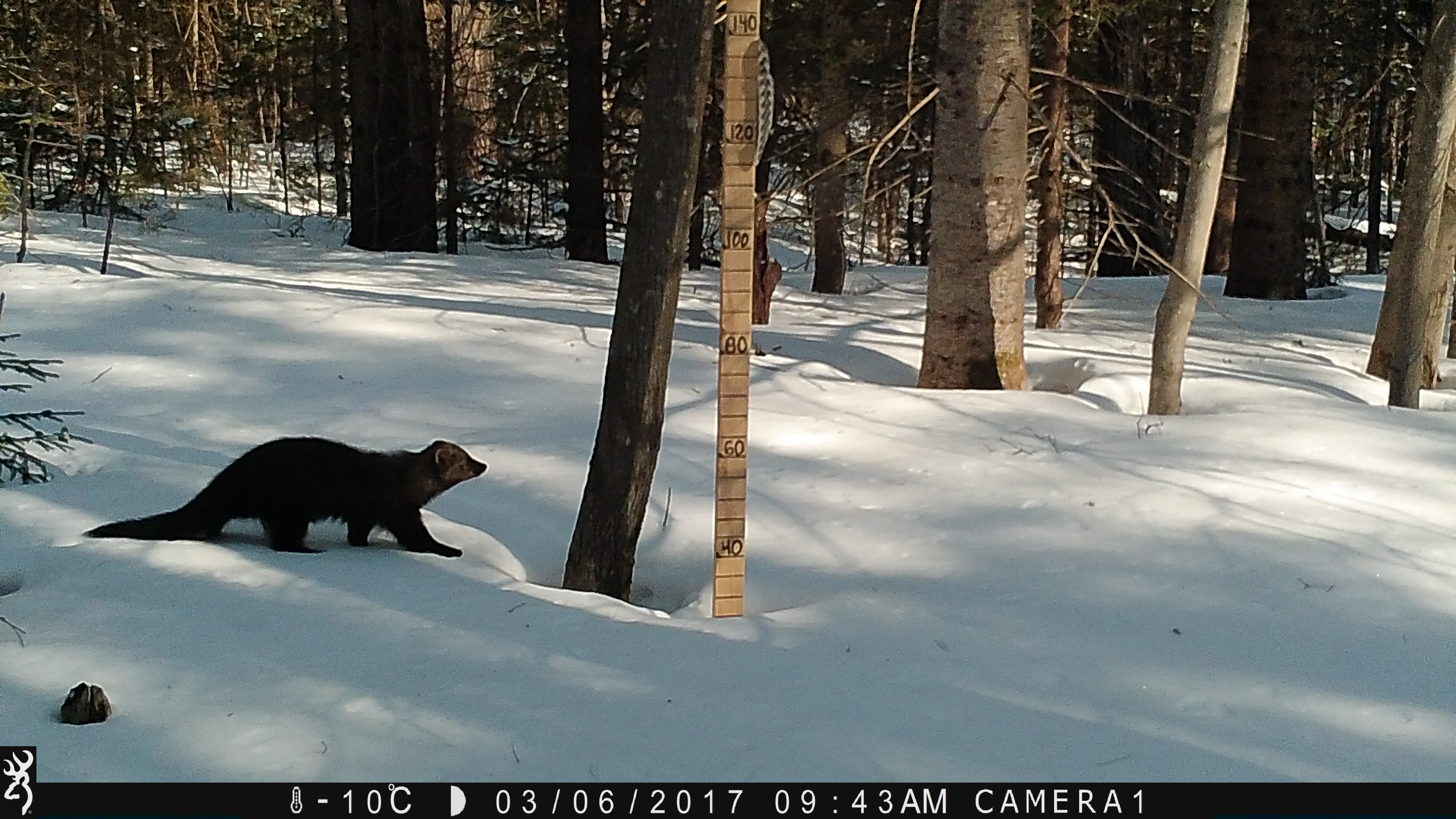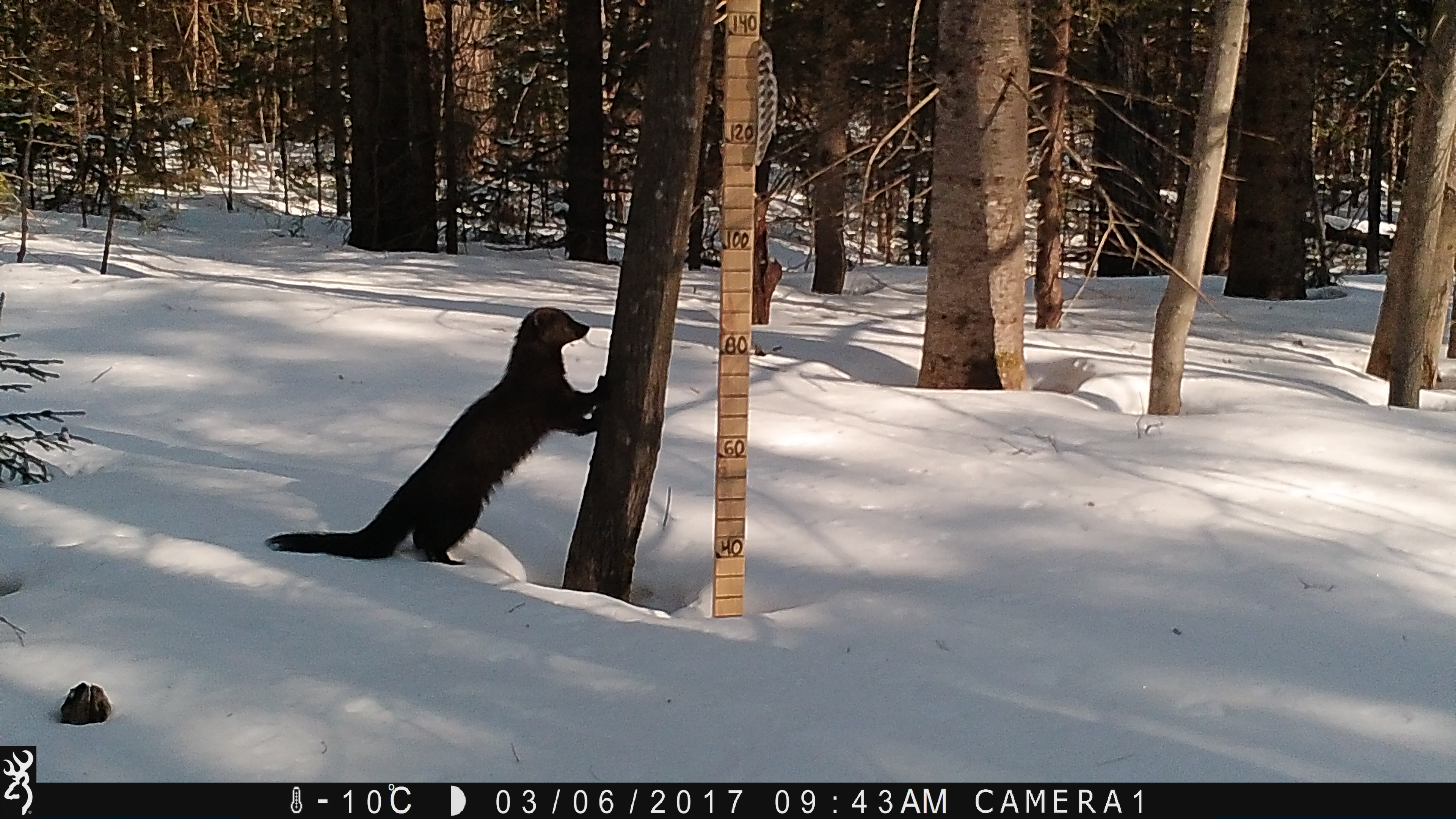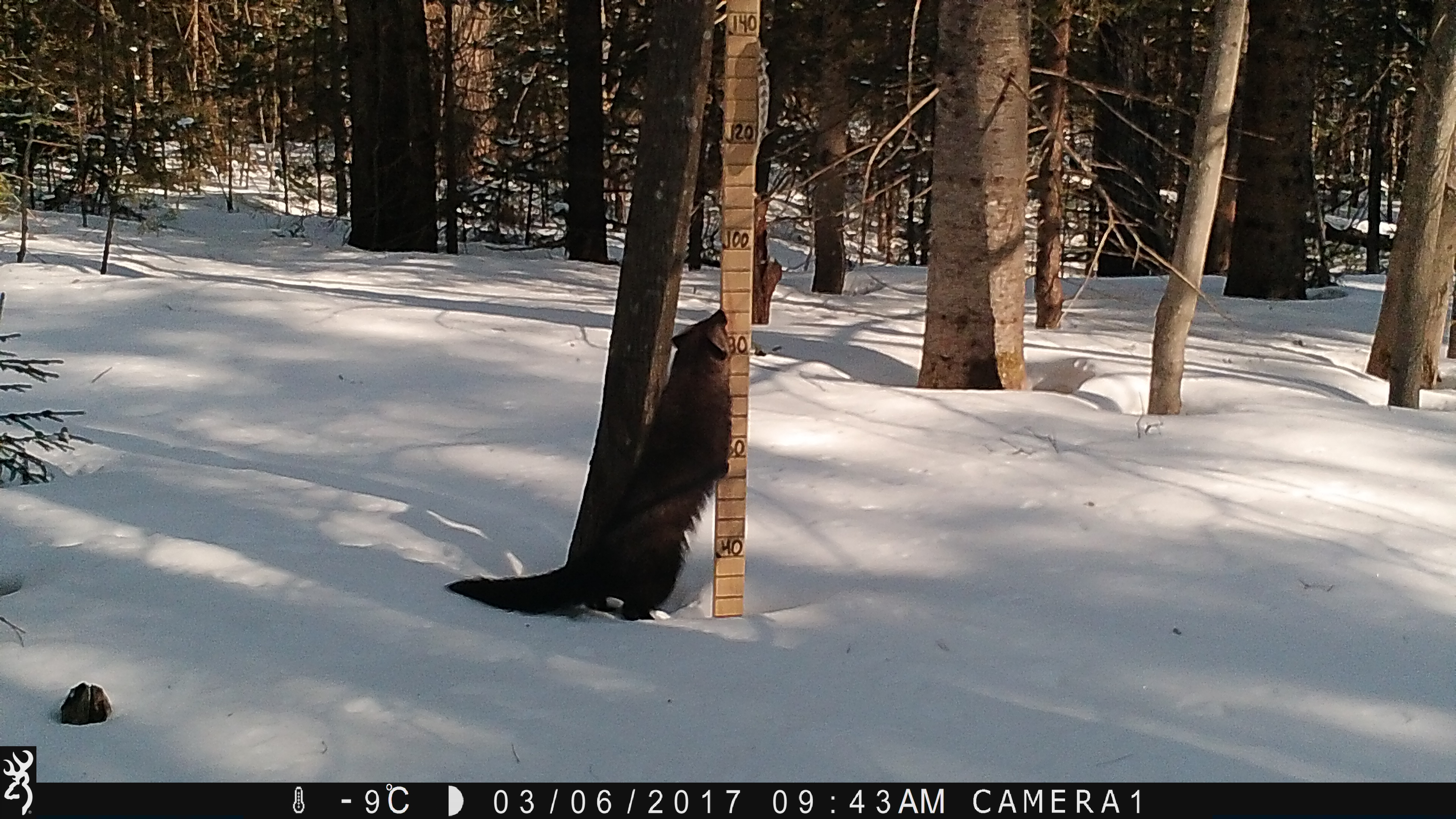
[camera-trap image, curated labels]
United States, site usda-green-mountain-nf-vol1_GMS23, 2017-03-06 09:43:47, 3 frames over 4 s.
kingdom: Animalia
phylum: Chordata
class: Mammalia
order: Carnivora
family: Mustelidae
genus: Pekania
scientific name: Pekania pennanti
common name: fisher